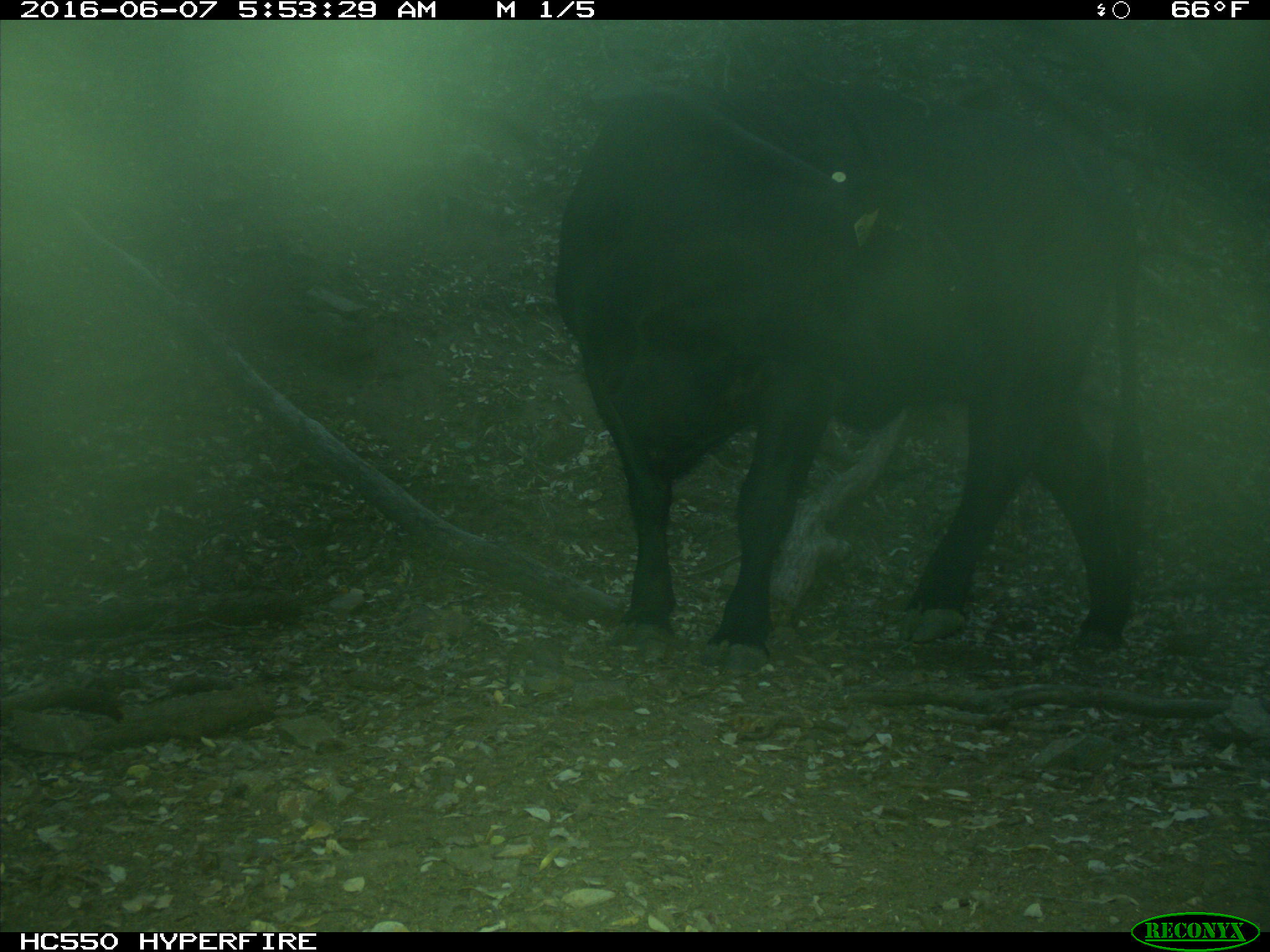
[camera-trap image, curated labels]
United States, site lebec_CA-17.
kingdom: Animalia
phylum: Chordata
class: Mammalia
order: Artiodactyla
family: Bovidae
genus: Bos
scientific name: Bos taurus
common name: domestic cow